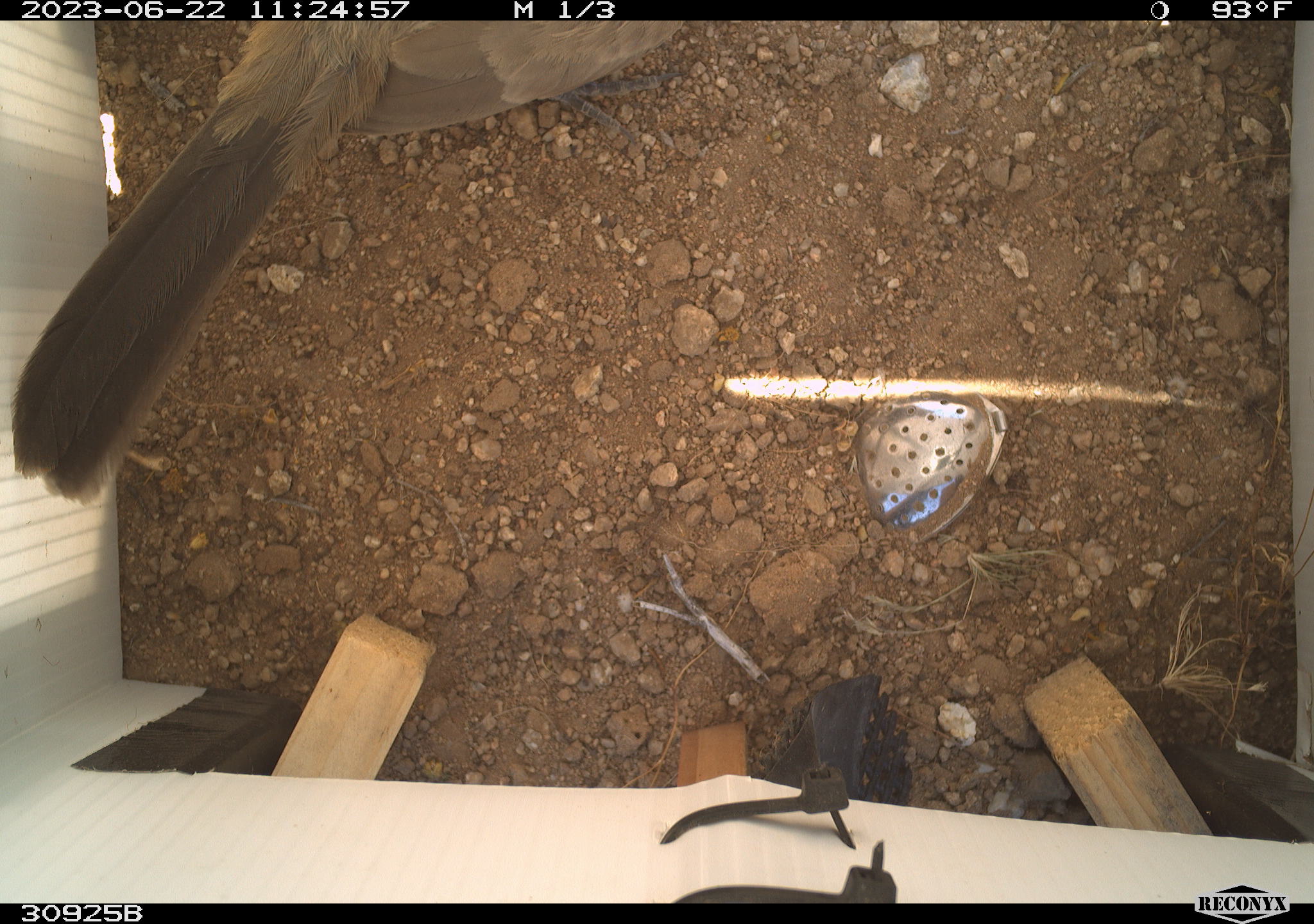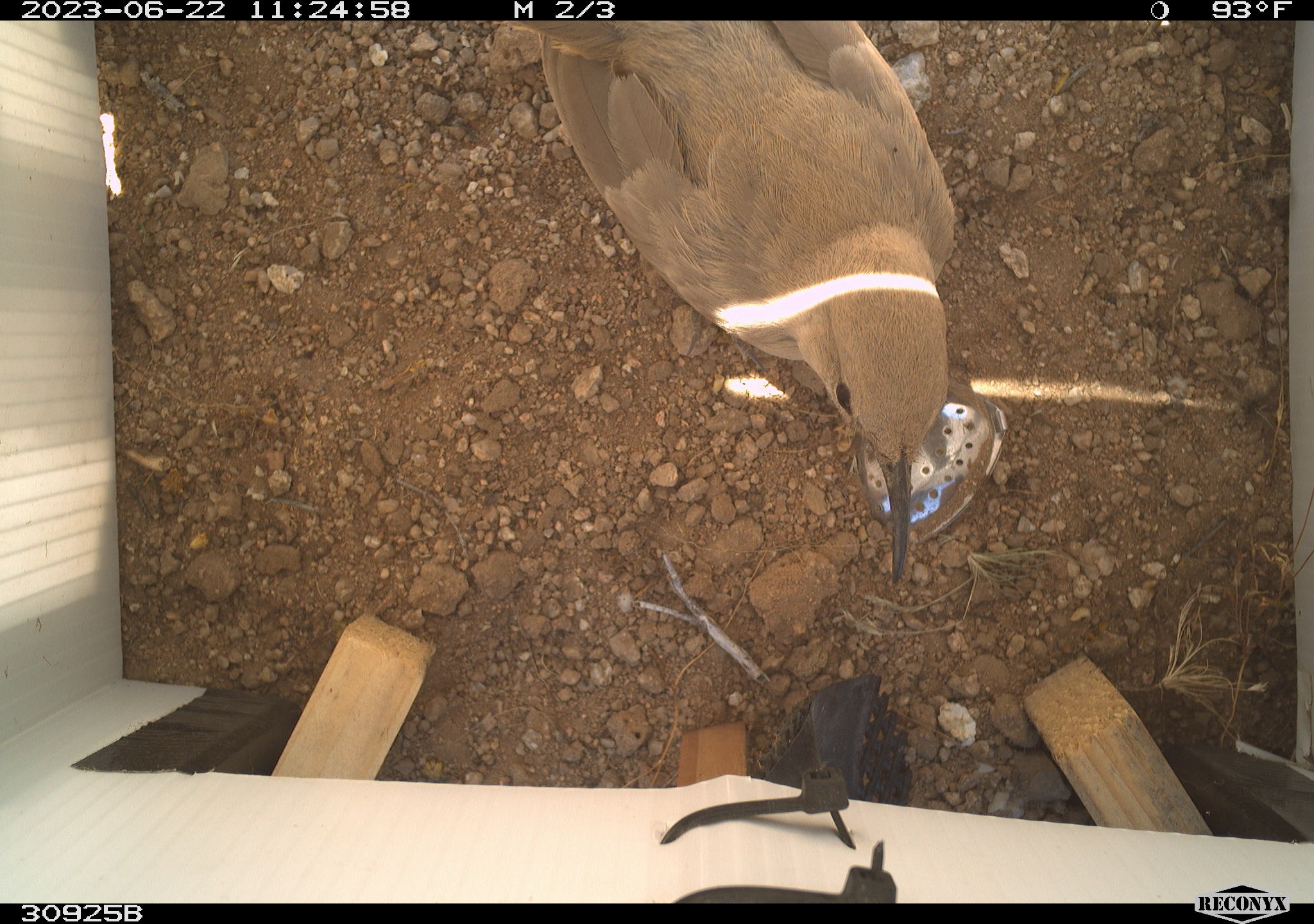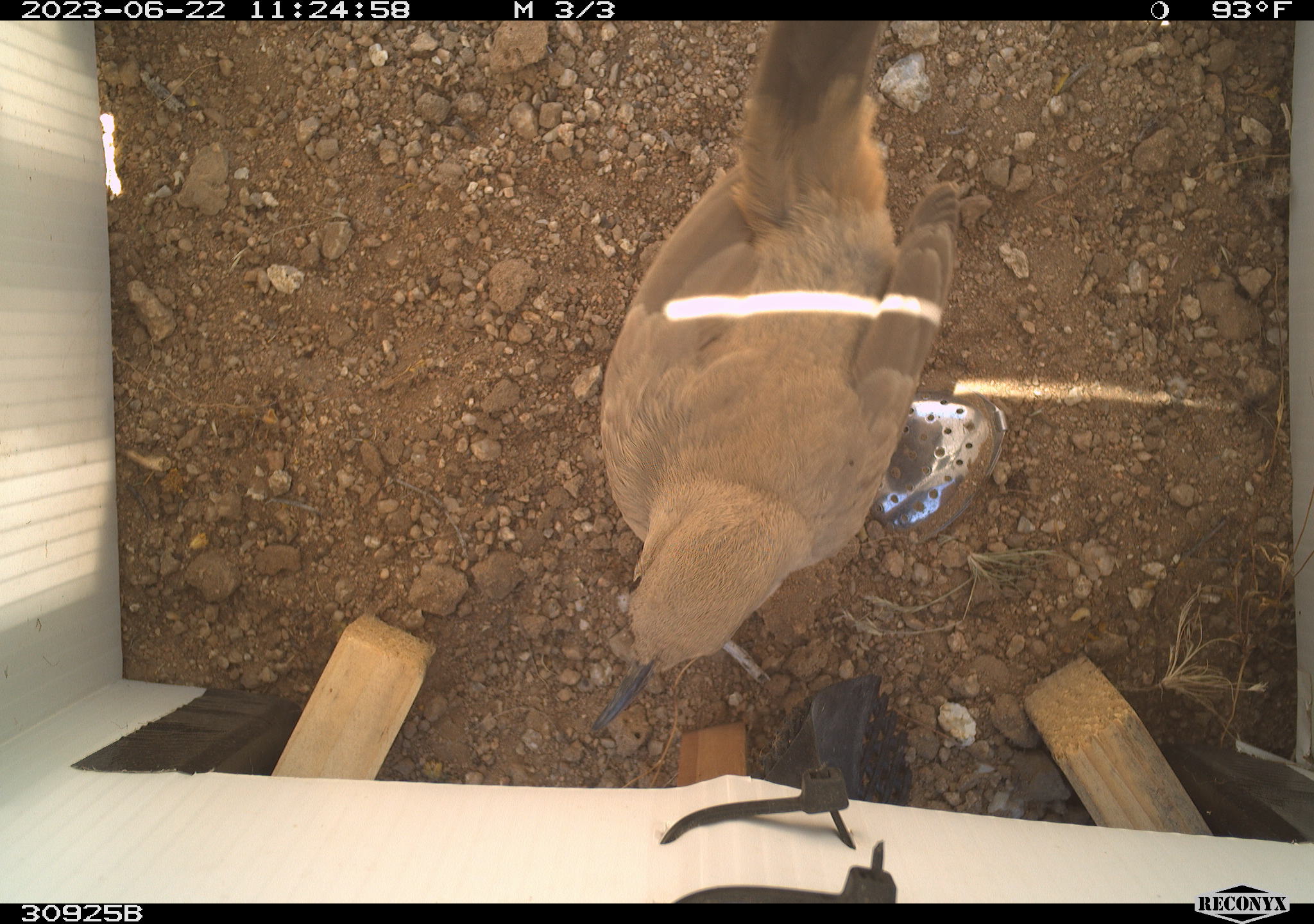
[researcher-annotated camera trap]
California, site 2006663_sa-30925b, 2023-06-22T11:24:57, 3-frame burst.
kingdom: Animalia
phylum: Chordata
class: Aves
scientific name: Aves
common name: bird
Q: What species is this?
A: Bird (Aves).